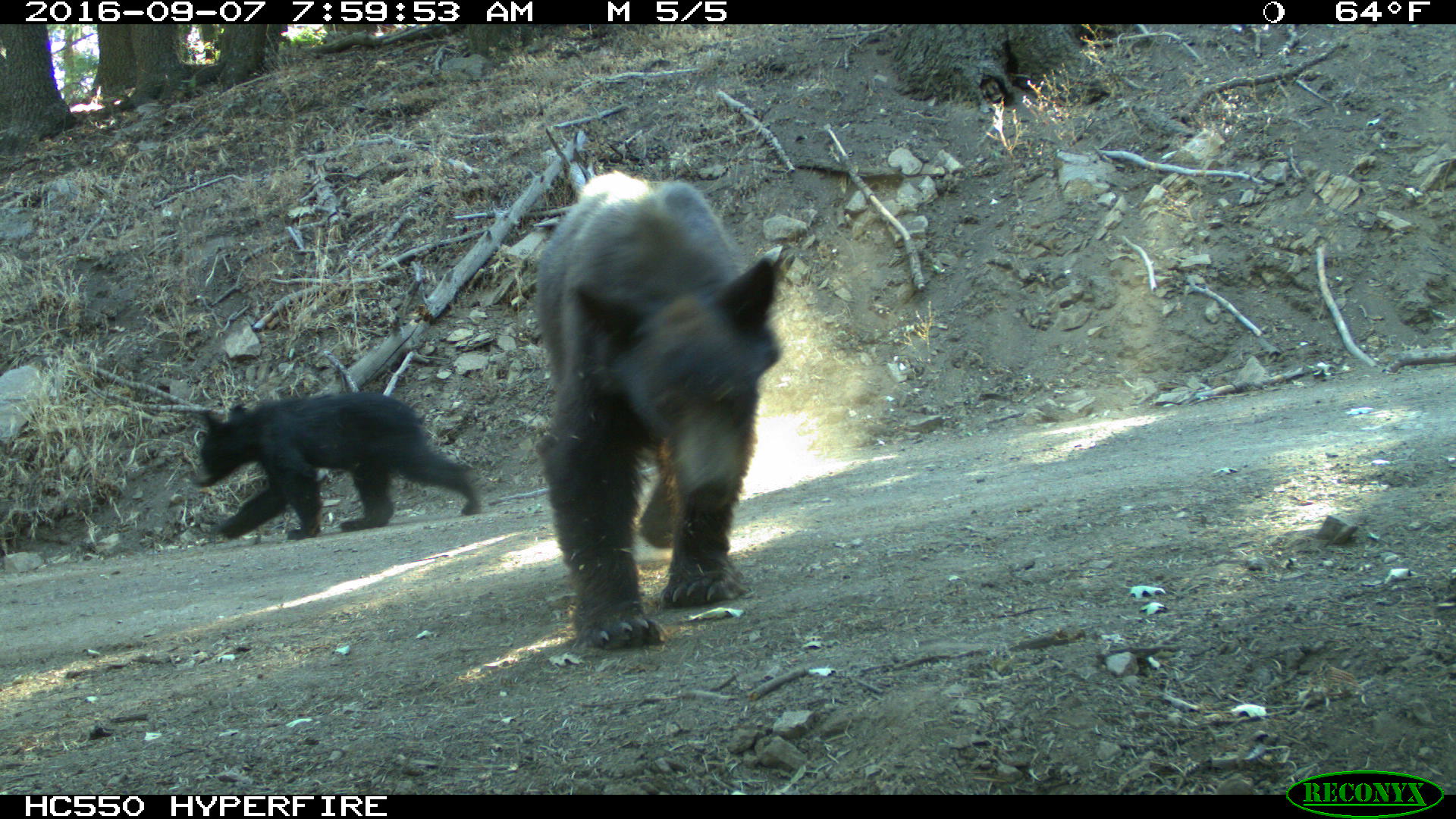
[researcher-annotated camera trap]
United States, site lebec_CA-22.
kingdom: Animalia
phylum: Chordata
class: Mammalia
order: Carnivora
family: Ursidae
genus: Ursus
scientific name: Ursus americanus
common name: american black bear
Ursus americanus (american black bear).